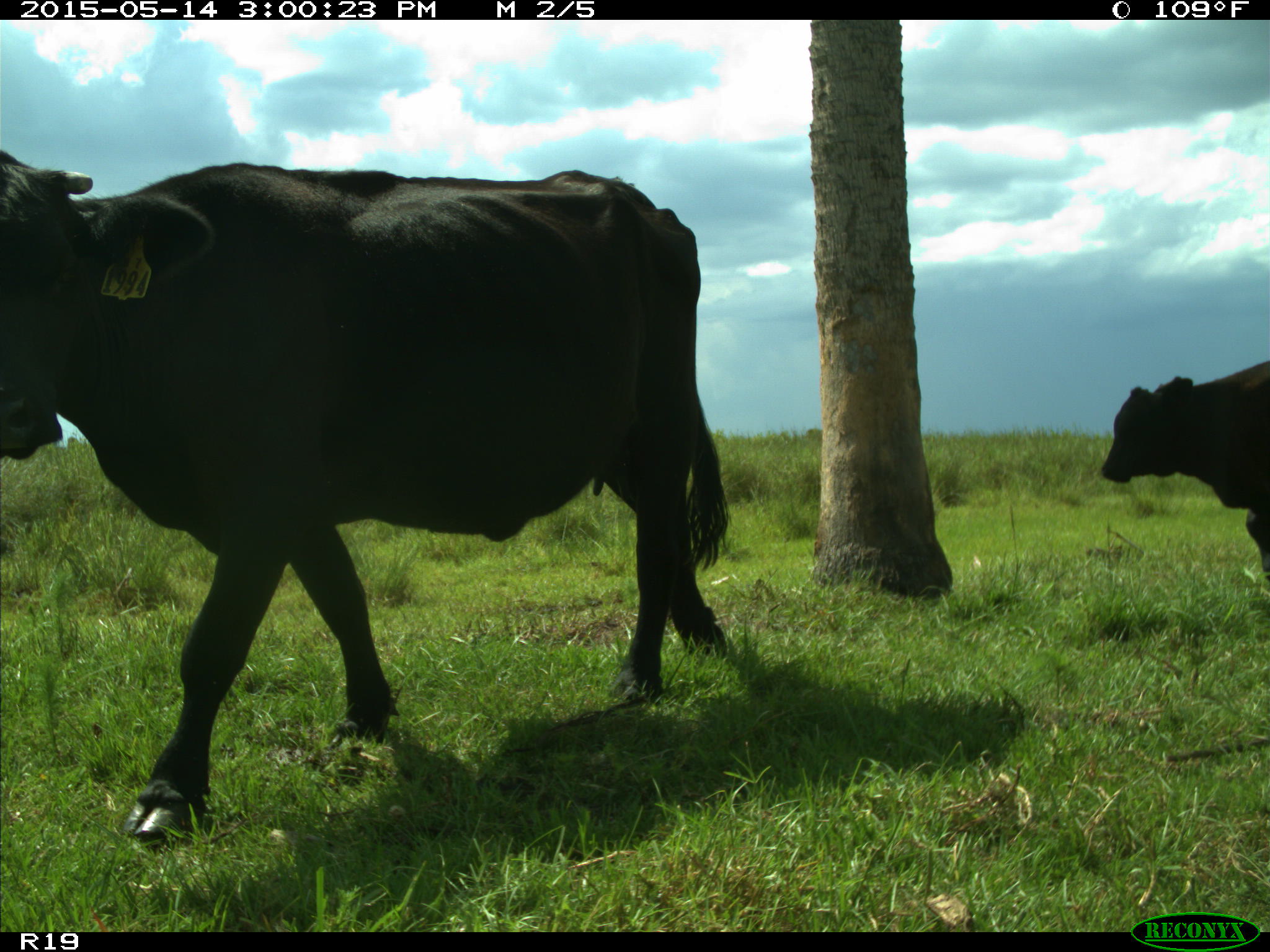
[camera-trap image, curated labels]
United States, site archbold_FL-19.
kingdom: Animalia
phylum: Chordata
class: Mammalia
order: Artiodactyla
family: Bovidae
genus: Bos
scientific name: Bos taurus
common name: domestic cow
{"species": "Bos taurus (domestic cow)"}